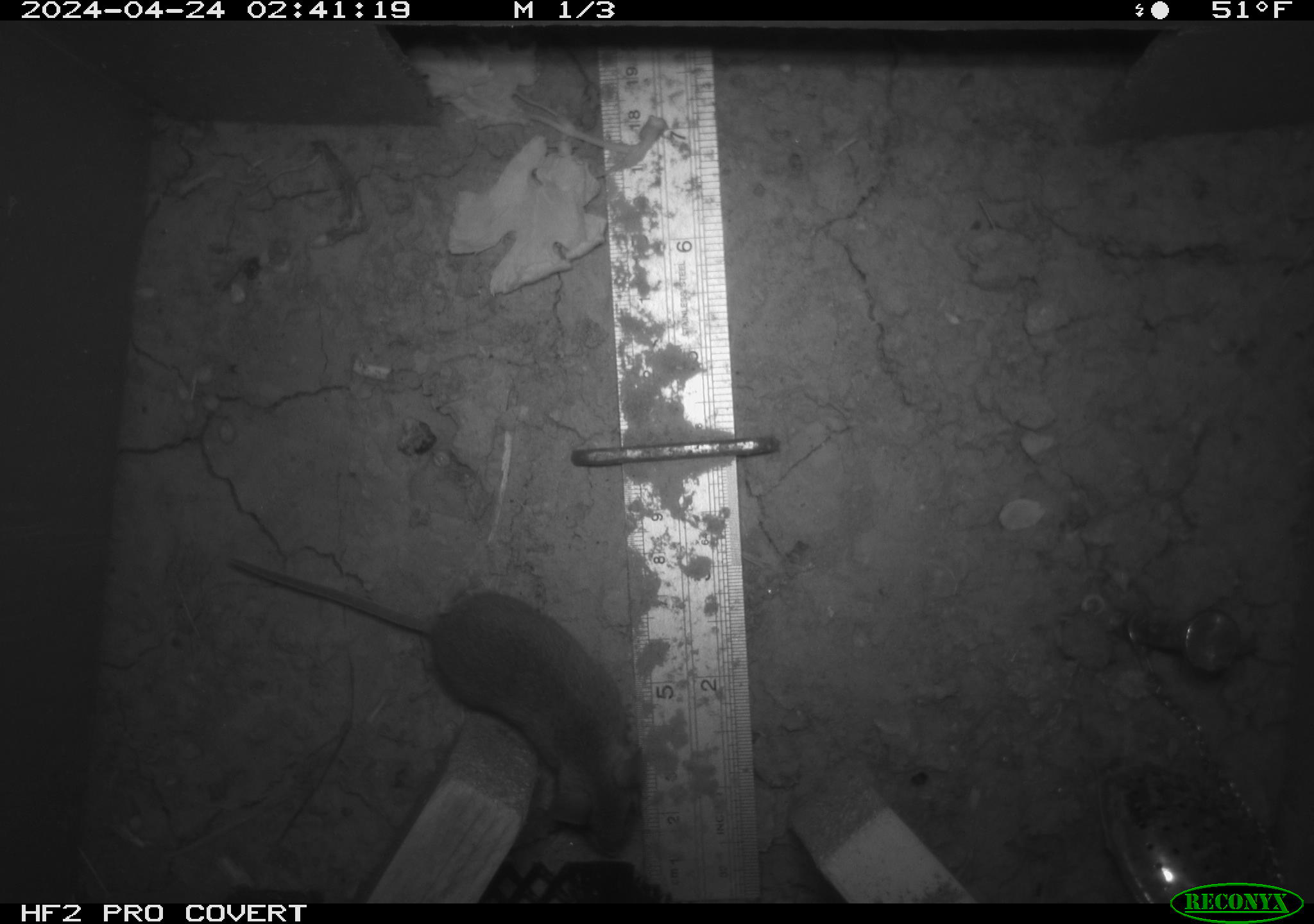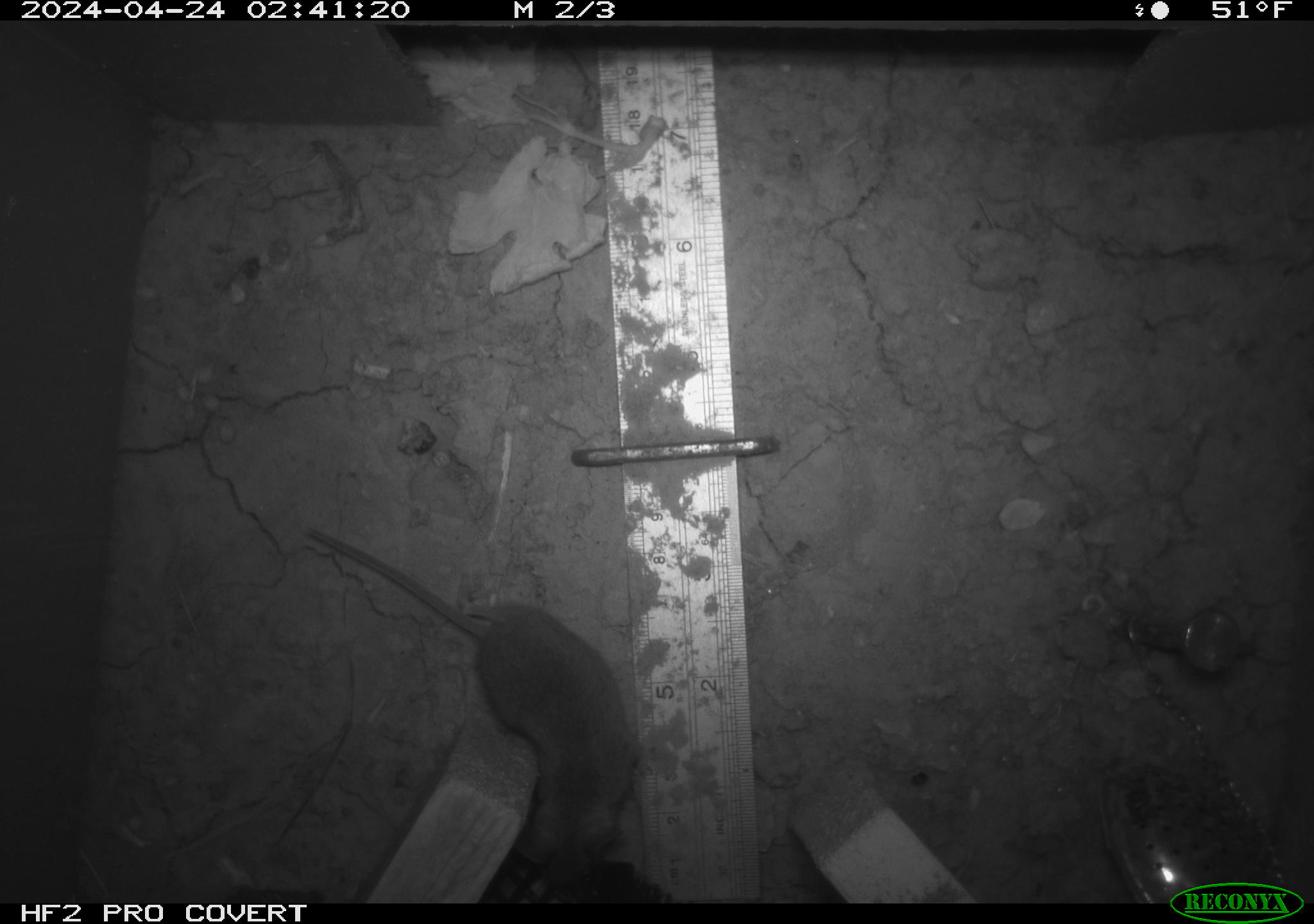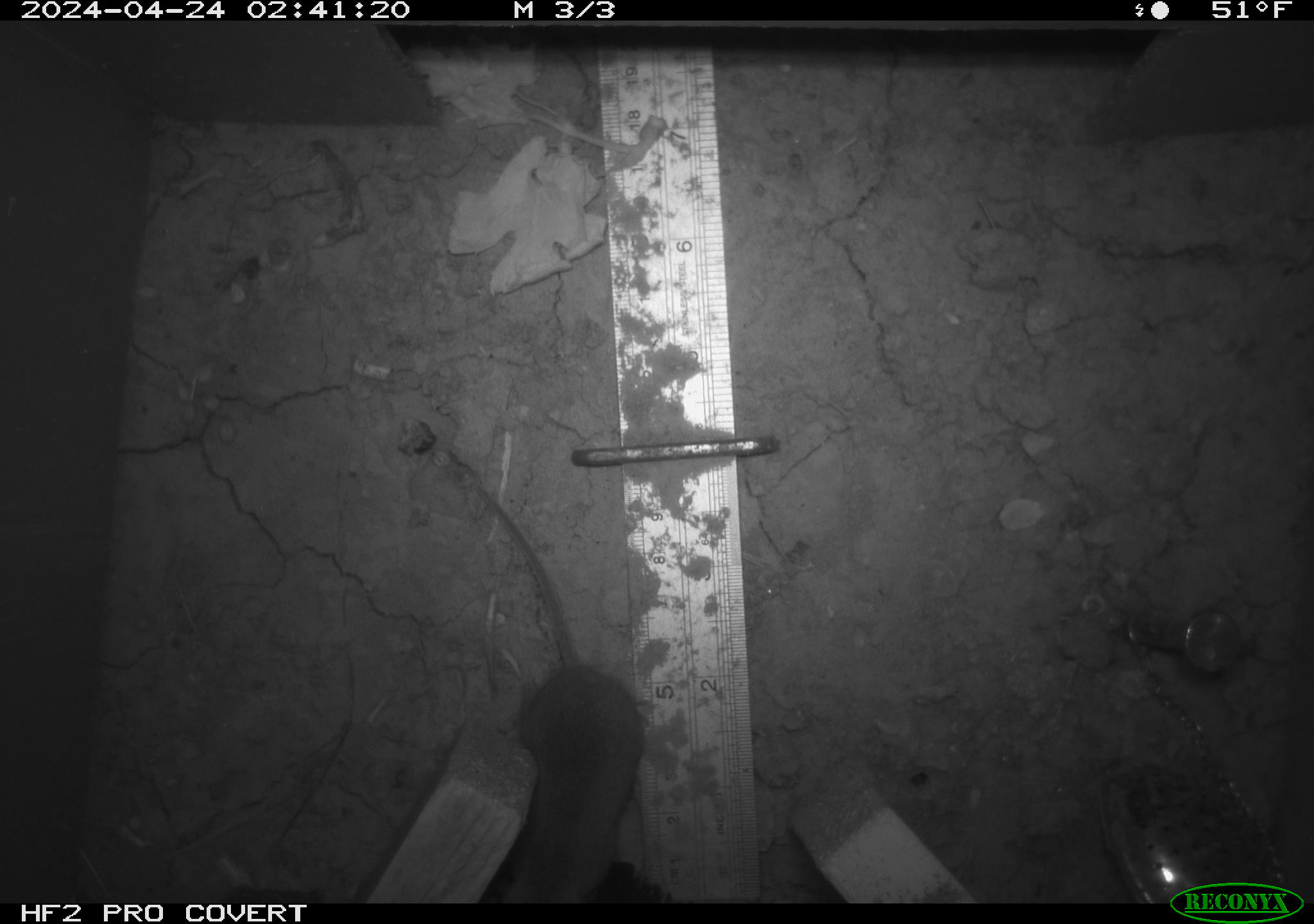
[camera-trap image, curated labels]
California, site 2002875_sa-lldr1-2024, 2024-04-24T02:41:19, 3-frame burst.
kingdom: Animalia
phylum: Chordata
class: Mammalia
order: Rodentia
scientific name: Rodentia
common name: mouse species